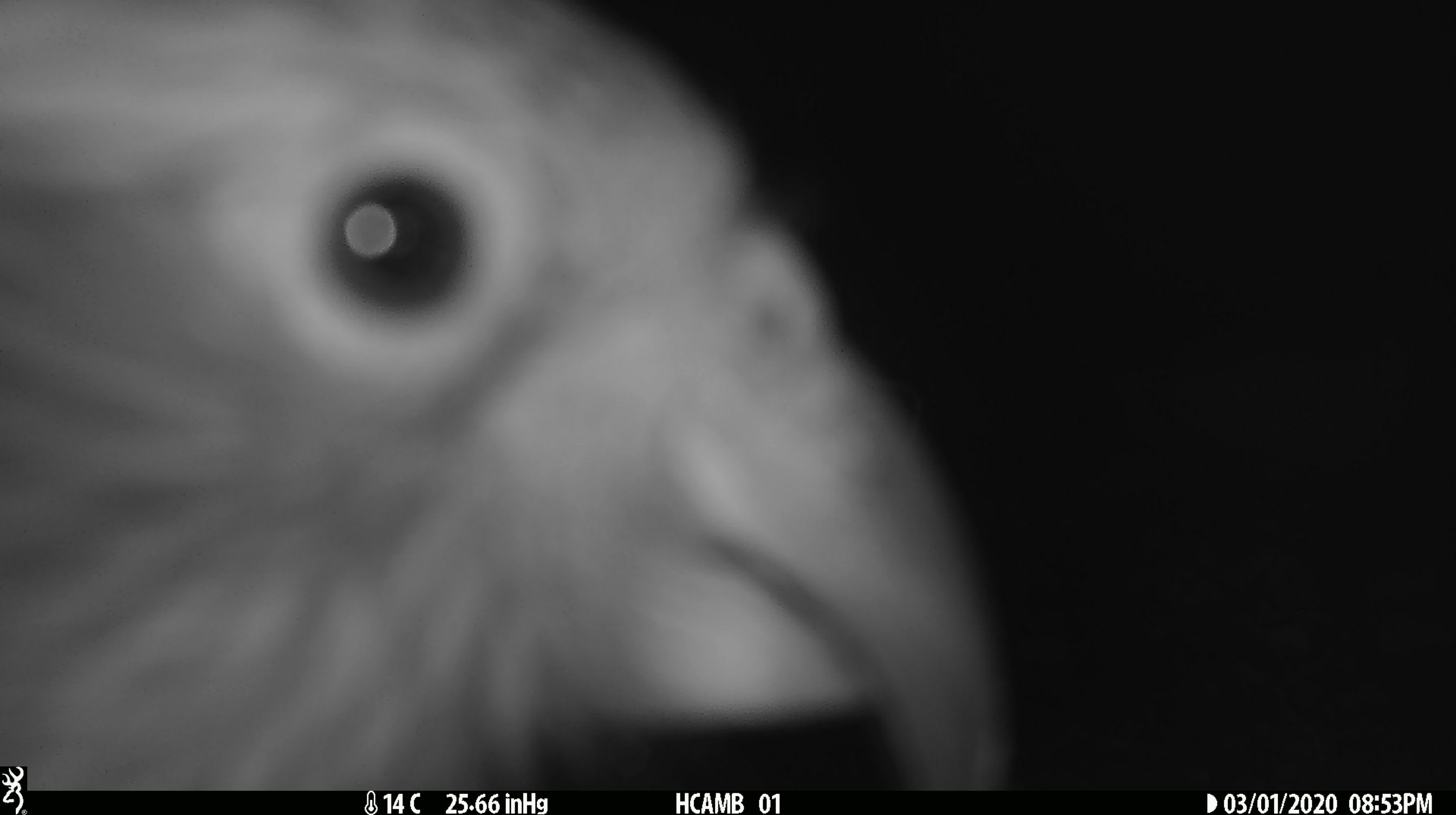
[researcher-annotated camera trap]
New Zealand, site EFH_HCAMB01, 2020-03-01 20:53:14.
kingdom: Animalia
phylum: Chordata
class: Aves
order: Psittaciformes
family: Strigopidae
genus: Nestor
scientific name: Nestor notabilis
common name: kea